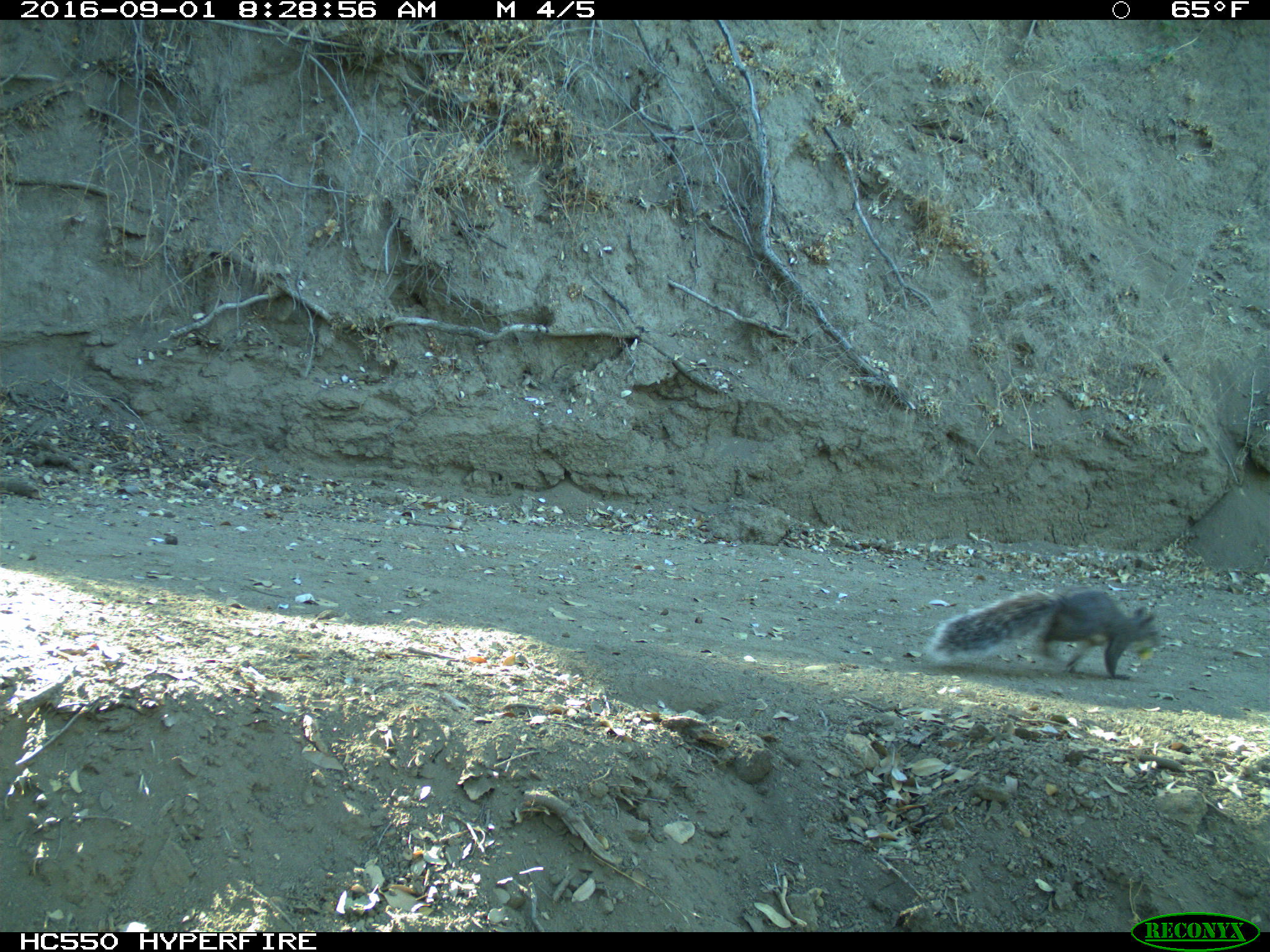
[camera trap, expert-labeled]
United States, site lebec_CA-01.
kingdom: Animalia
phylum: Chordata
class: Mammalia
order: Rodentia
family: Sciuridae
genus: Sciurus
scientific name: Sciurus carolinensis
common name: eastern gray squirrel